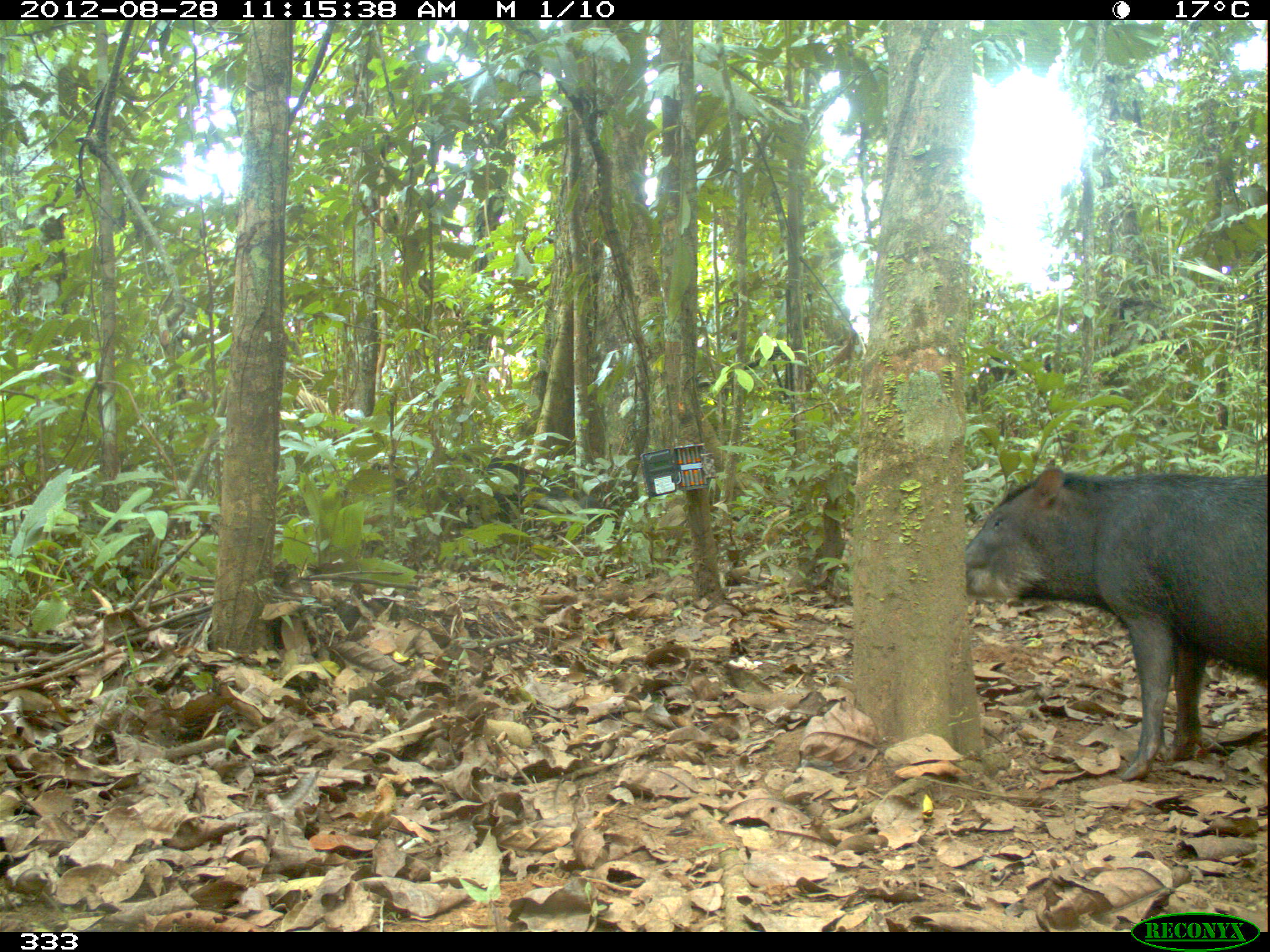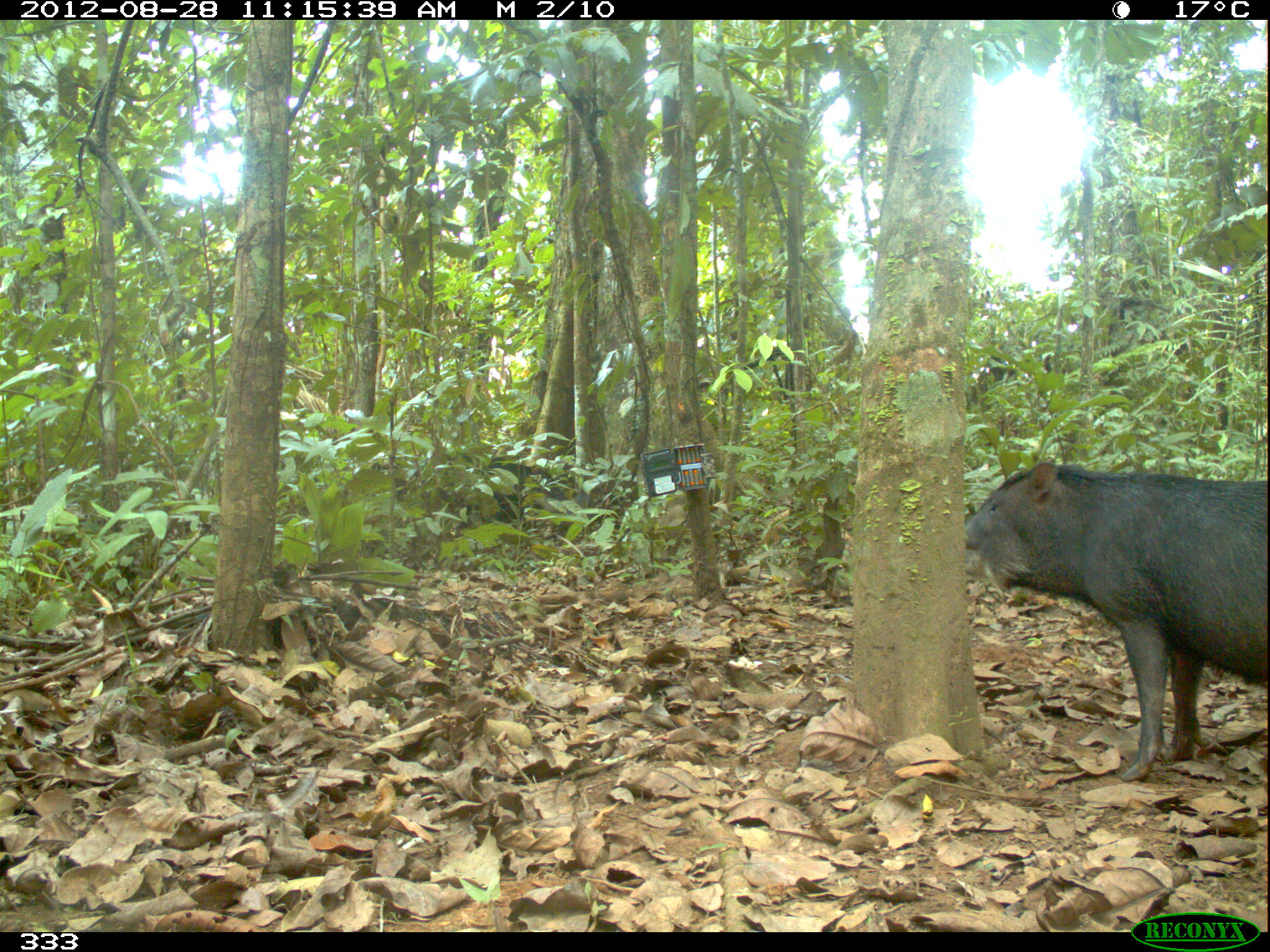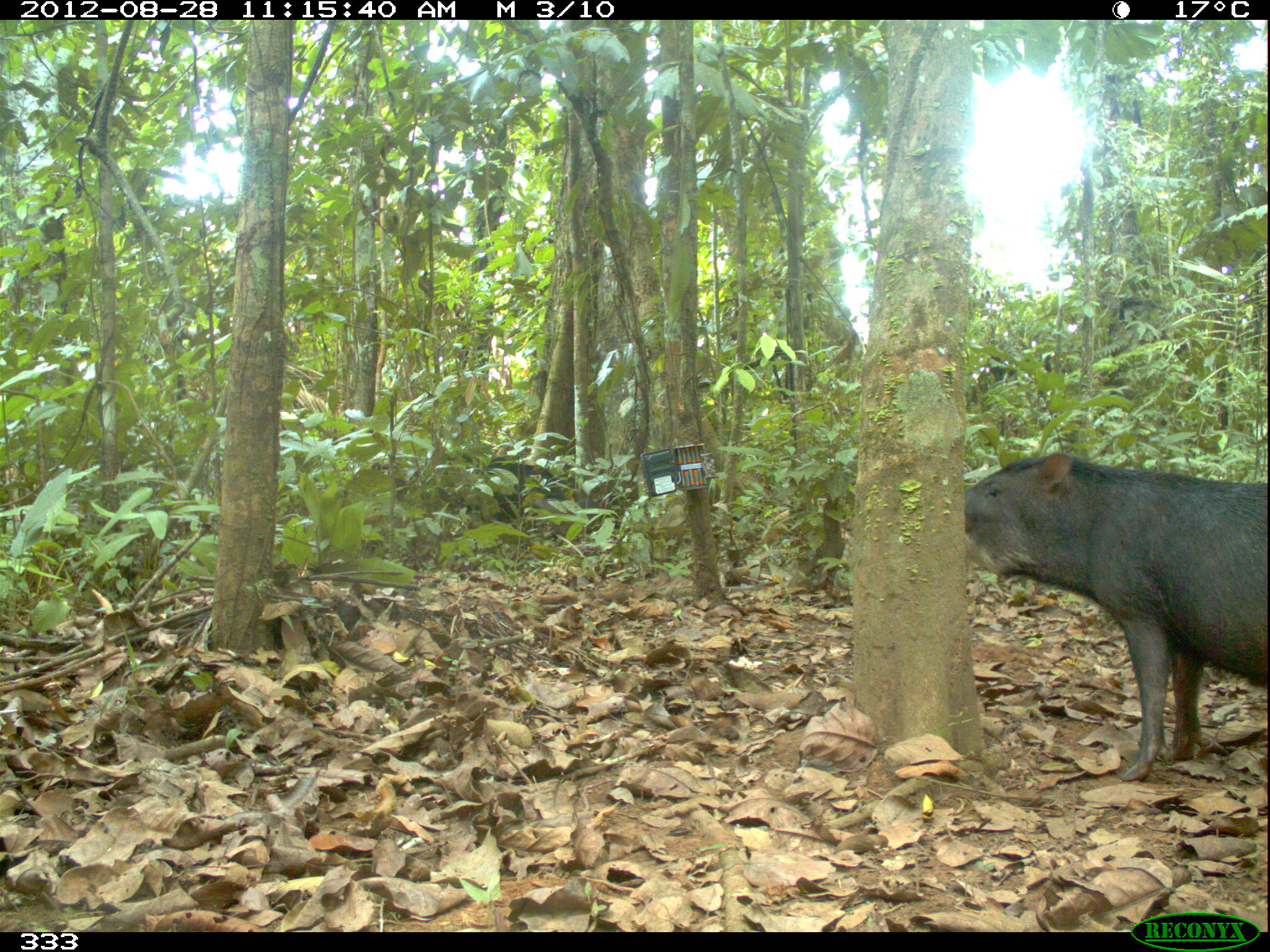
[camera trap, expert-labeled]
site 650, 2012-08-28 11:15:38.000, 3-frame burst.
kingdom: Animalia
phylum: Chordata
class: Mammalia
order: Artiodactyla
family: Tayassuidae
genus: Tayassu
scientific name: Tayassu pecari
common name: white-lipped peccary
Tayassu pecari (white-lipped peccary).